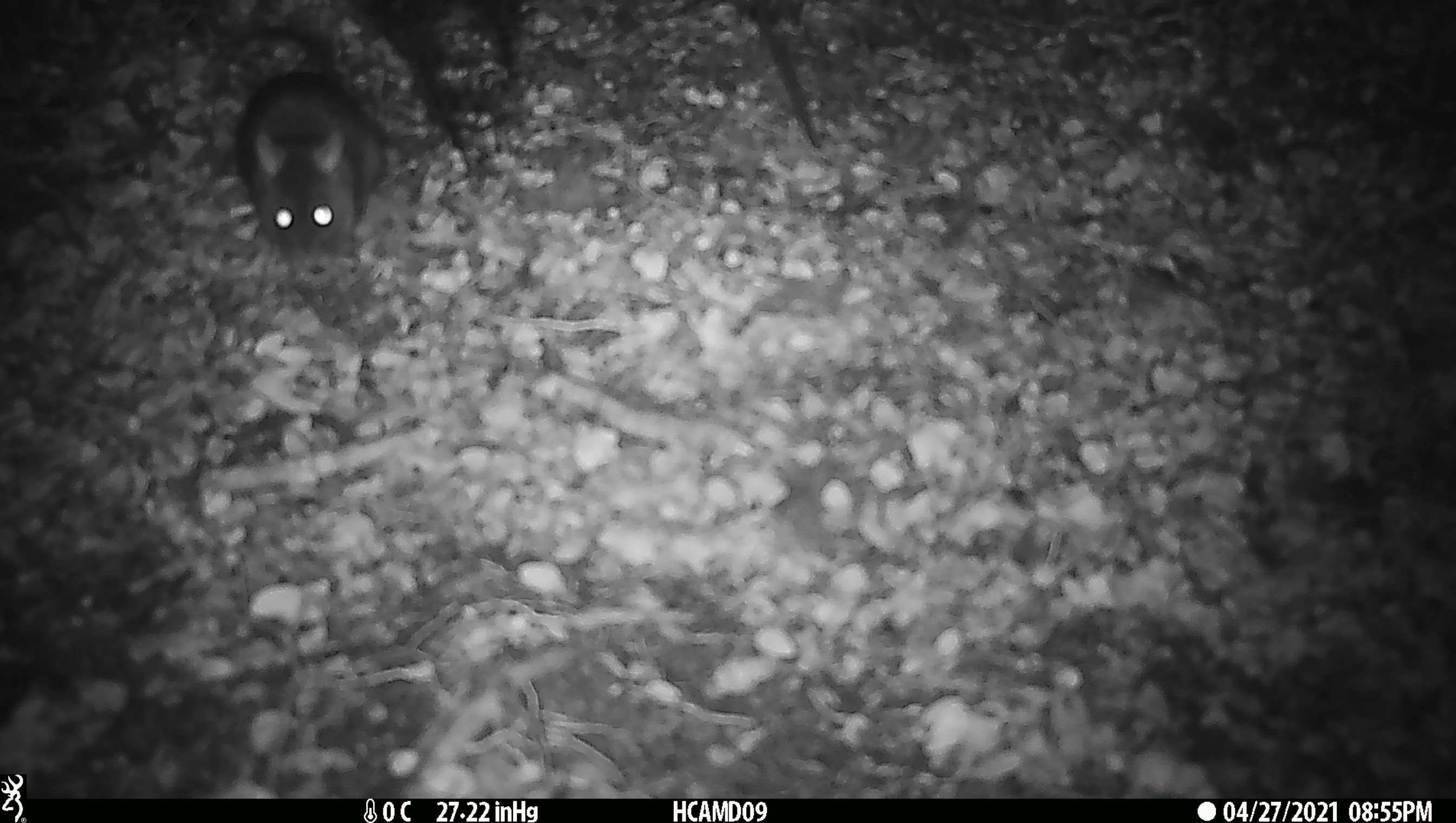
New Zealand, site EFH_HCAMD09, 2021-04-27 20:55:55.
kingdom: Animalia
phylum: Chordata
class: Mammalia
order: Rodentia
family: Muridae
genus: Rattus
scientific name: Rattus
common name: rat